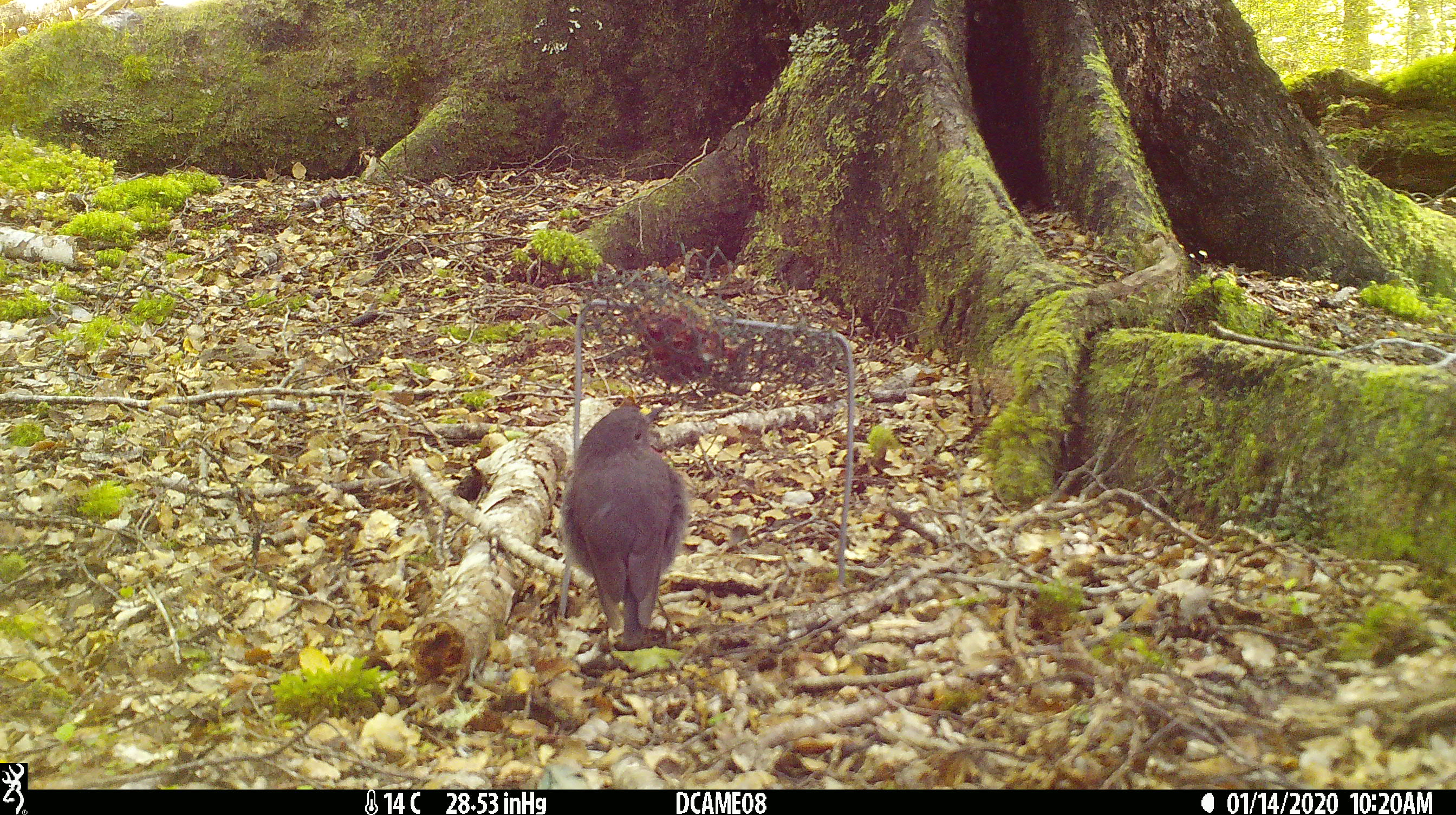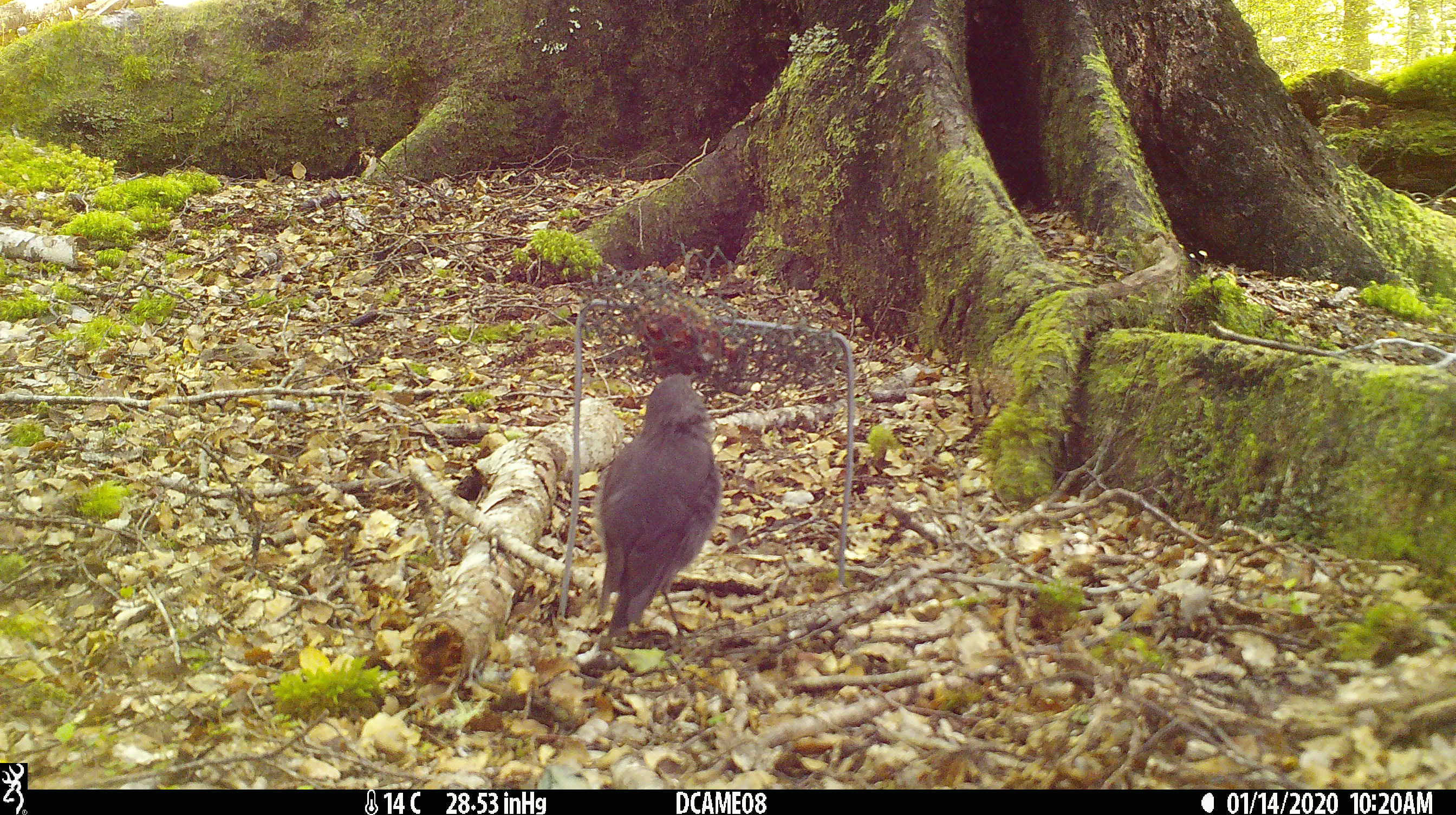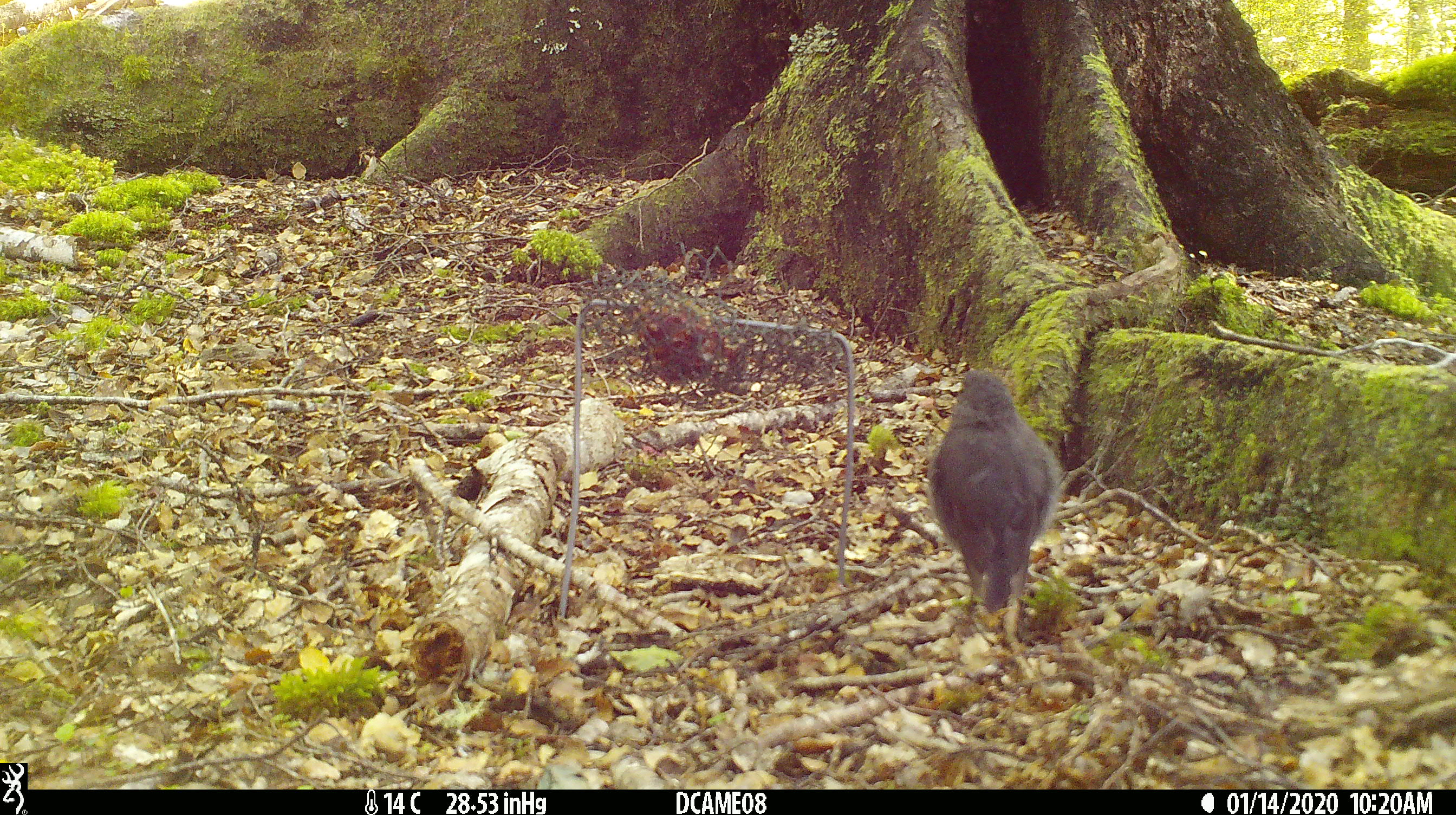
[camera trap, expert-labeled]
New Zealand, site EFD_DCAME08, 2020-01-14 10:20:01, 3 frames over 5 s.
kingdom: Animalia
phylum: Chordata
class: Aves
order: Passeriformes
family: Petroicidae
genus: Petroica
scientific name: Petroica australis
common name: new zealand robin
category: robin